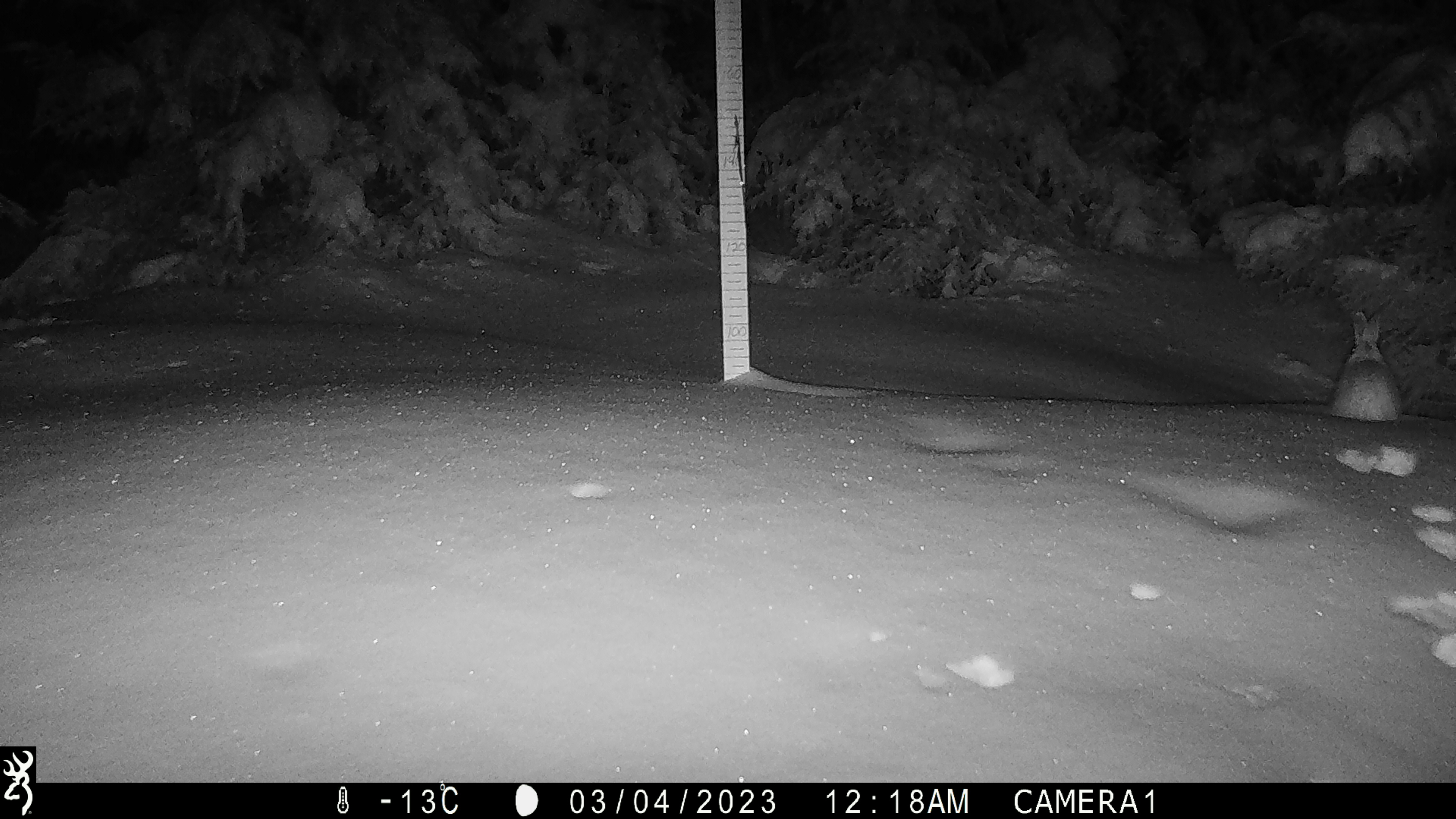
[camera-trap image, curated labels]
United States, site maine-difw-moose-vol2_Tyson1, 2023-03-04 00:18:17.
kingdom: Animalia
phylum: Chordata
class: Mammalia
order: Lagomorpha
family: Leporidae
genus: Lepus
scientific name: Lepus americanus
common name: snowshoe hare